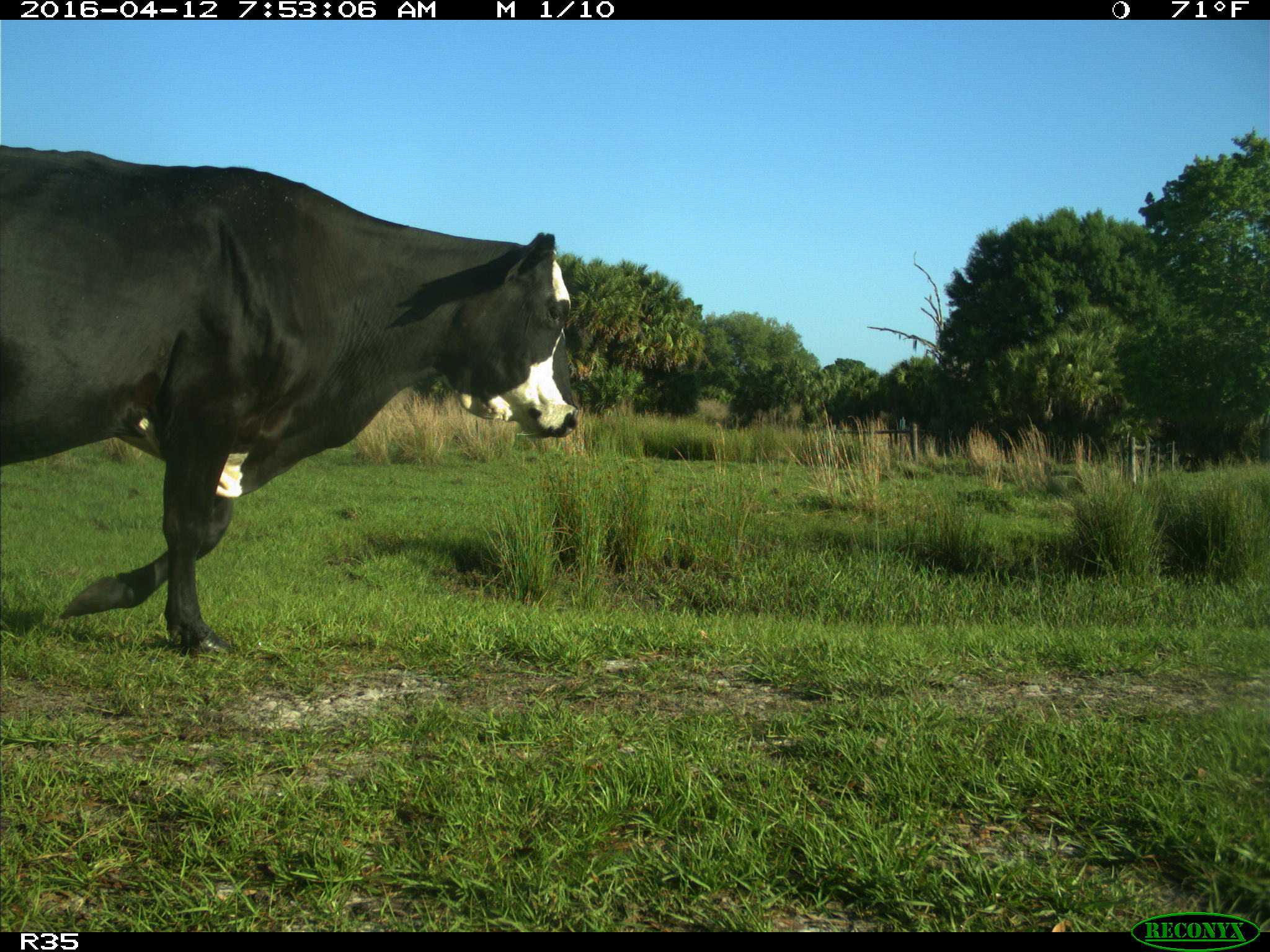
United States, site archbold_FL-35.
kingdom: Animalia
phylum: Chordata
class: Mammalia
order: Artiodactyla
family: Bovidae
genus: Bos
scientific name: Bos taurus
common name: domestic cow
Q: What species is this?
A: Bos taurus (domestic cow).